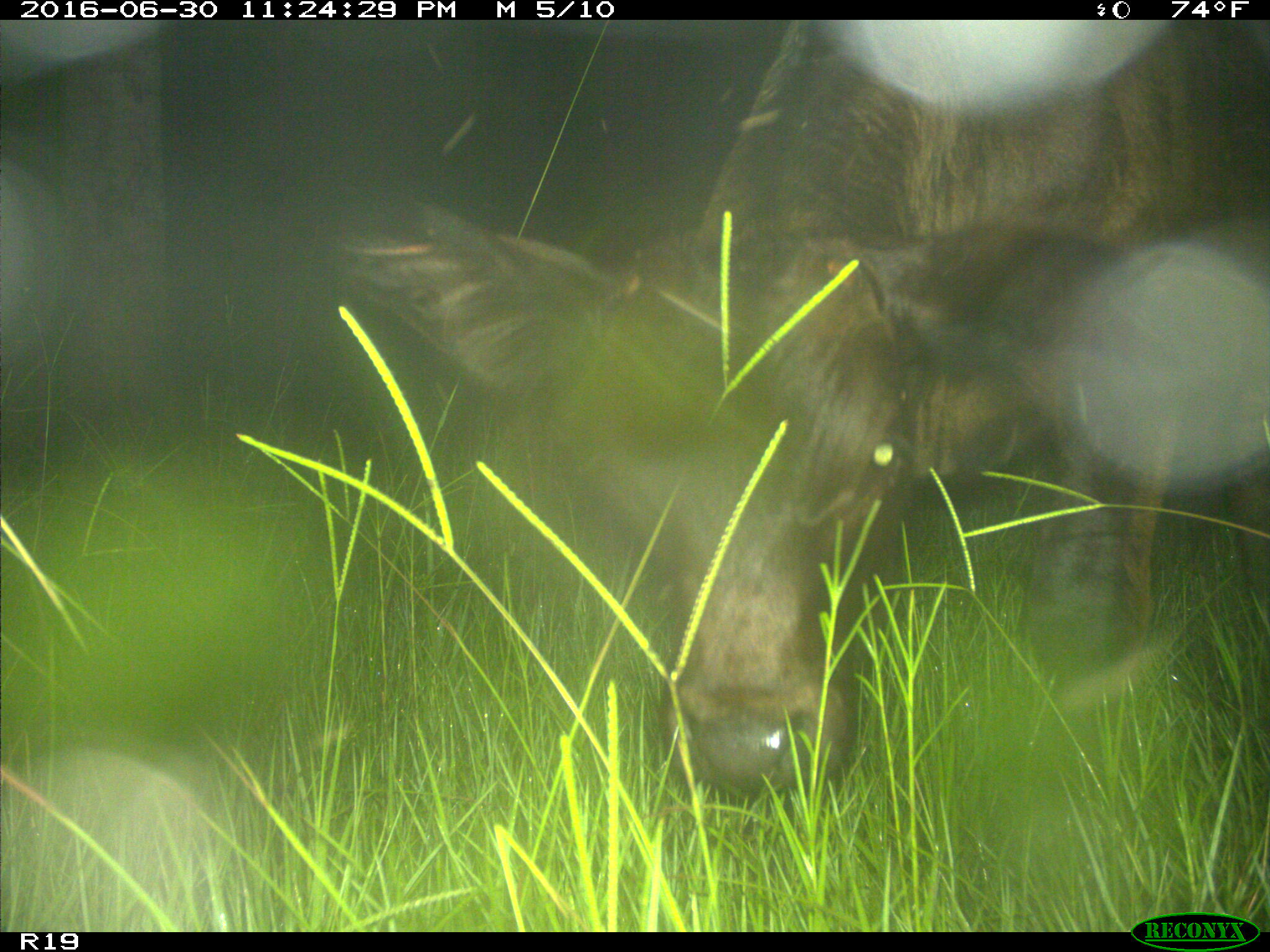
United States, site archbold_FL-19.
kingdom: Animalia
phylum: Chordata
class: Mammalia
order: Artiodactyla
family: Bovidae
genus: Bos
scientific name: Bos taurus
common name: domestic cow